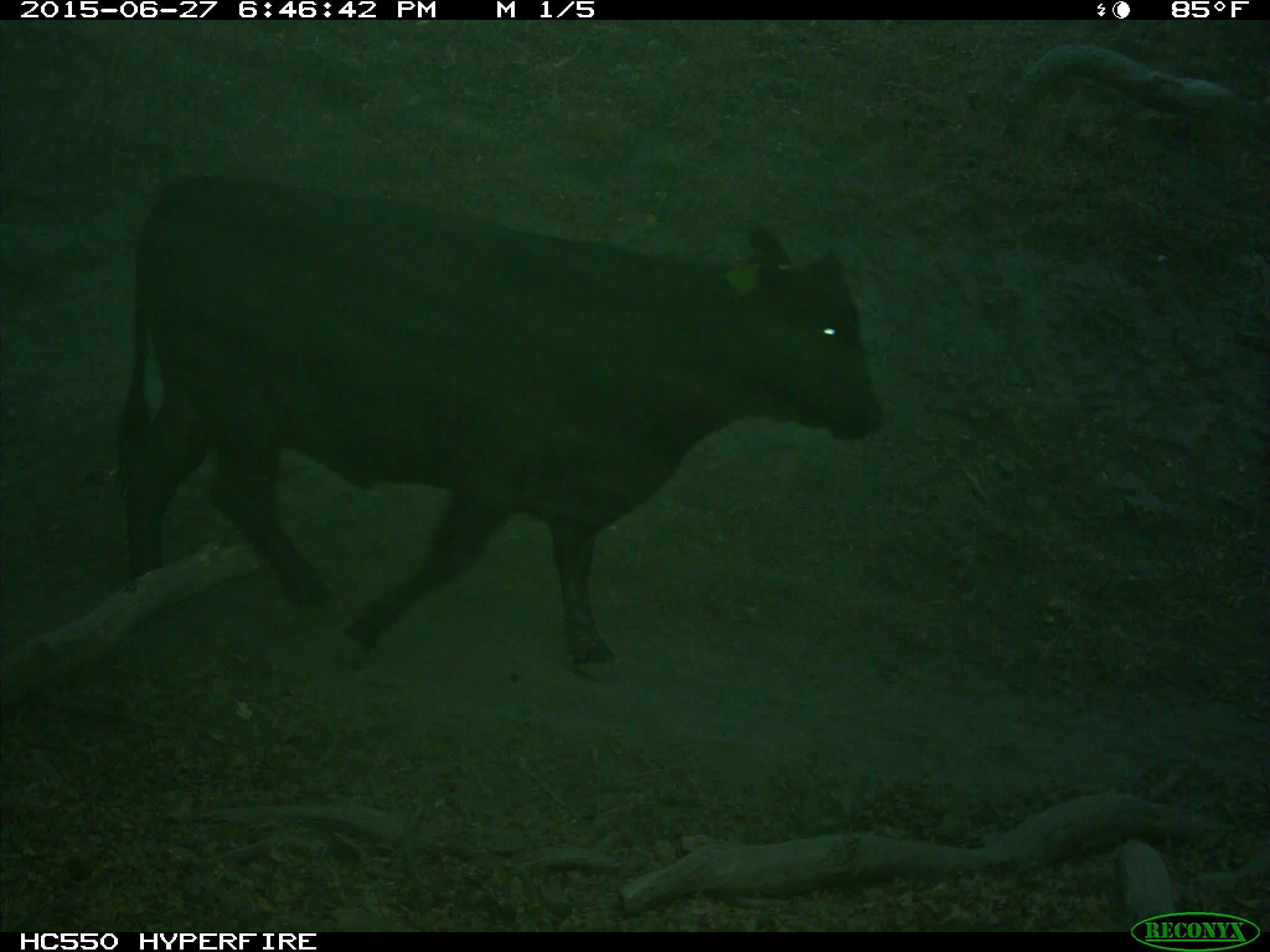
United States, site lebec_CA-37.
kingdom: Animalia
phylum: Chordata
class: Mammalia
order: Artiodactyla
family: Bovidae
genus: Bos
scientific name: Bos taurus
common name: domestic cow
Bos taurus (domestic cow).